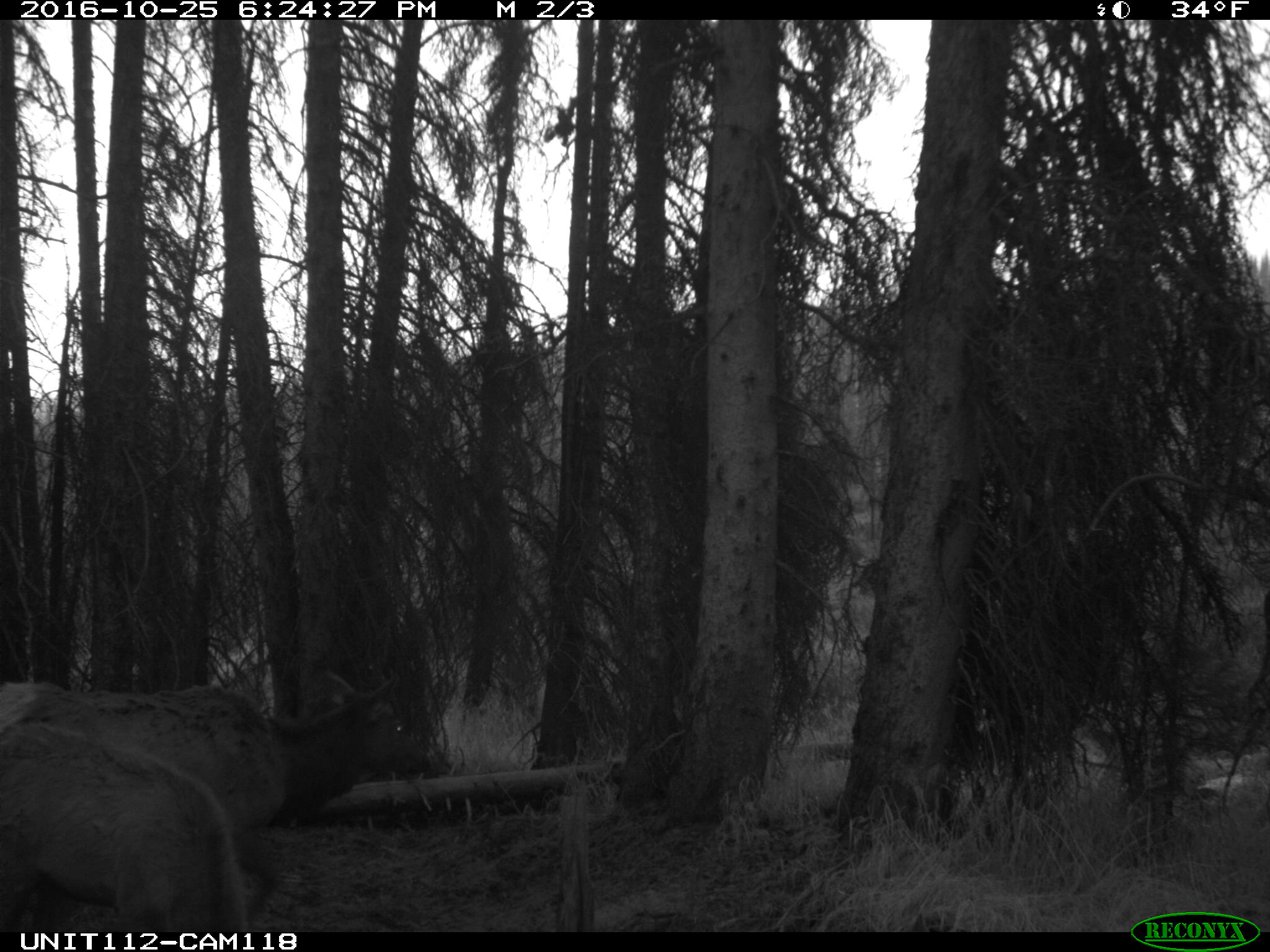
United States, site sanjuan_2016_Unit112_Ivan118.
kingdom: Animalia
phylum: Chordata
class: Mammalia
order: Artiodactyla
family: Cervidae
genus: Cervus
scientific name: Cervus elaphus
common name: red deer